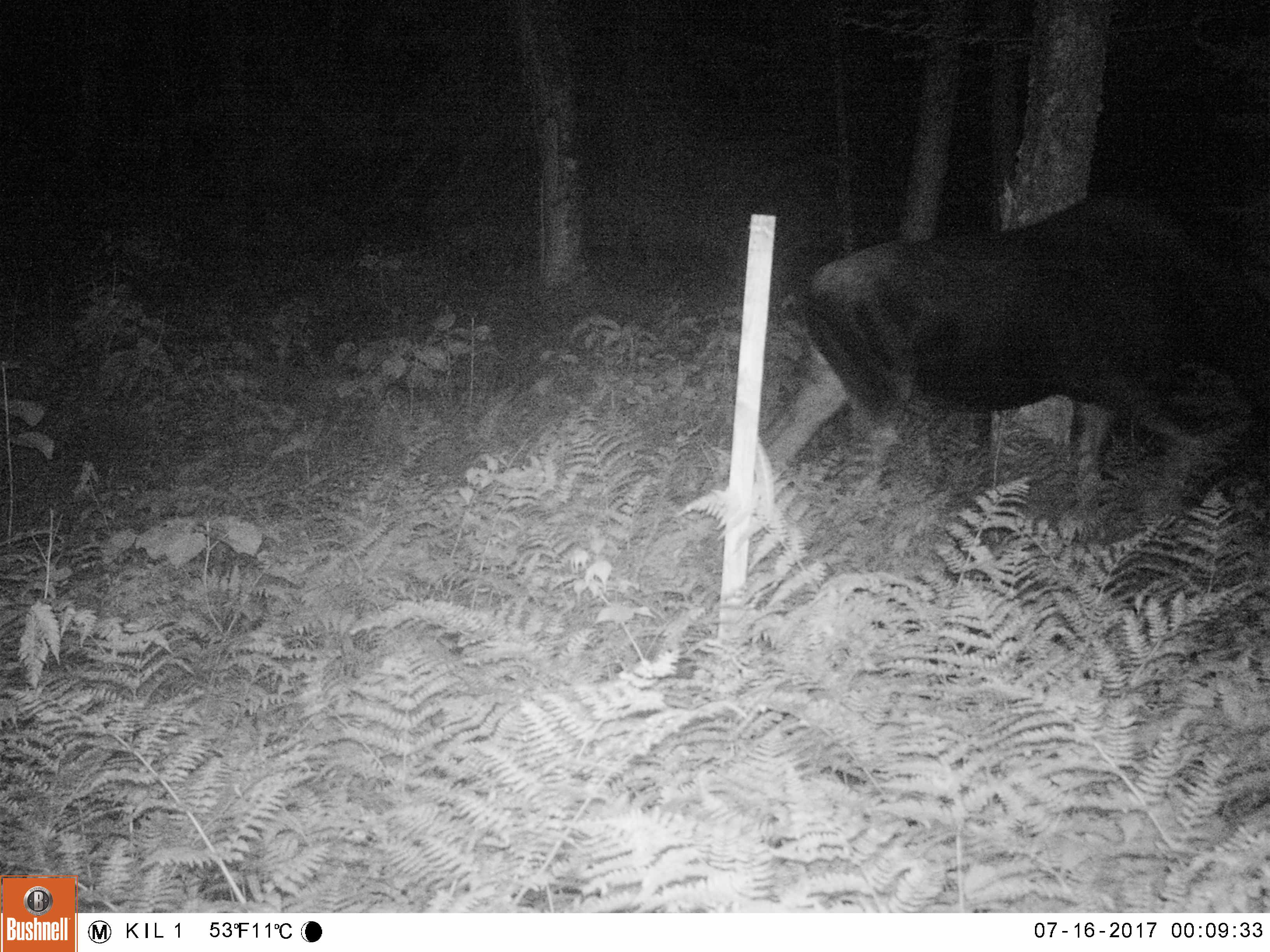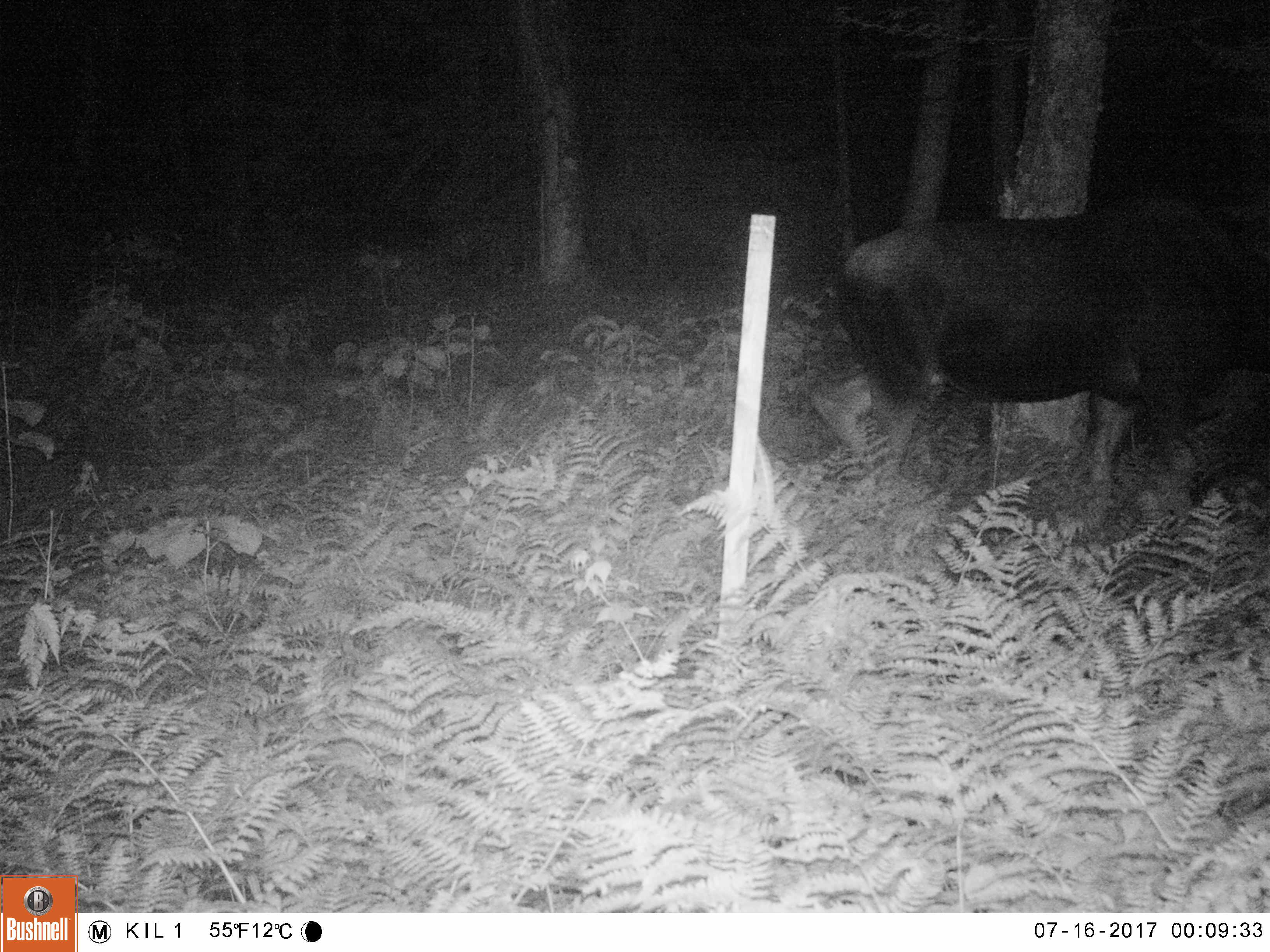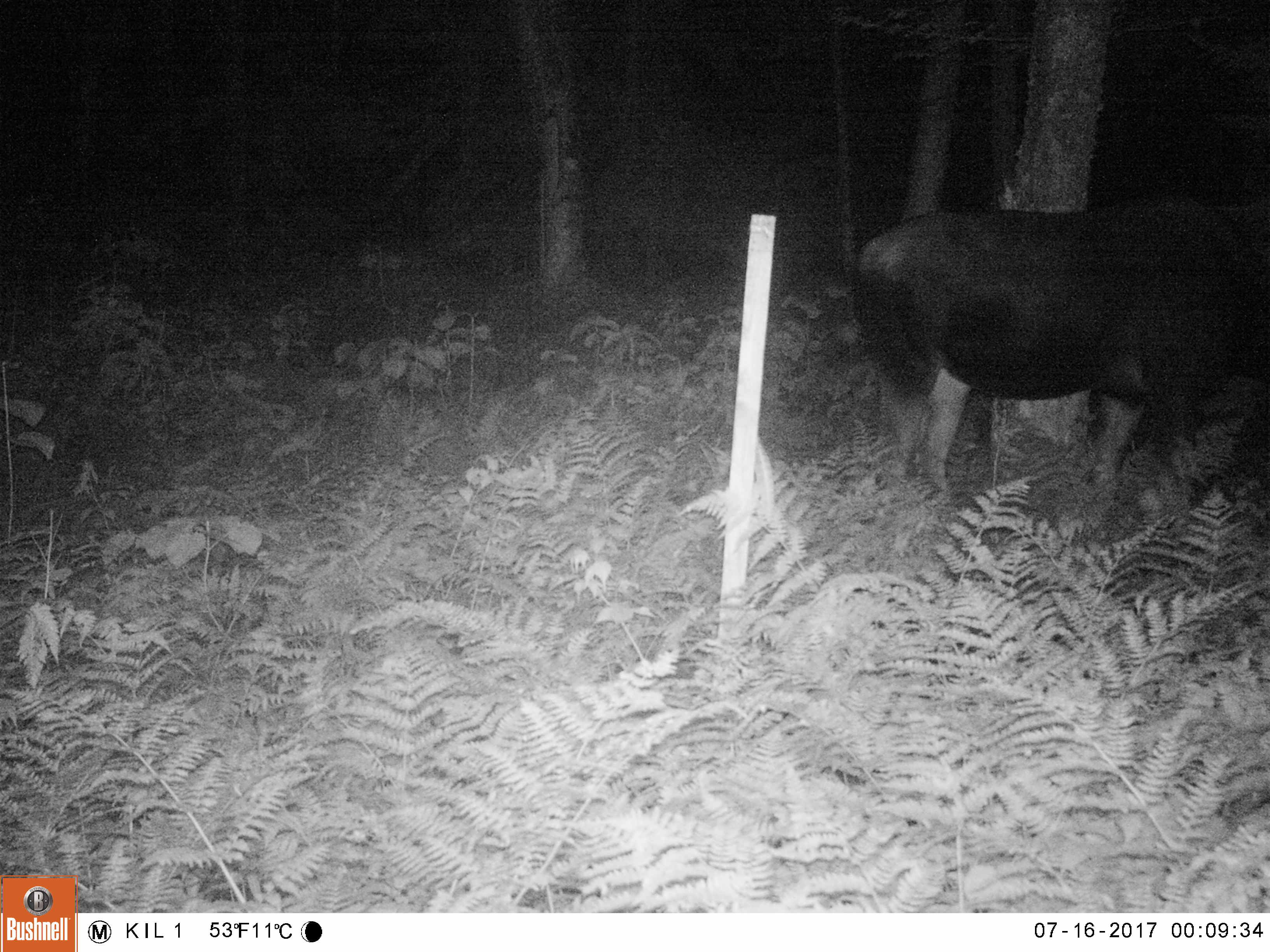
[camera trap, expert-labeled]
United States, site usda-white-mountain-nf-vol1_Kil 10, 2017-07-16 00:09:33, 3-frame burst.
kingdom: Animalia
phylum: Chordata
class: Mammalia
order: Artiodactyla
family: Cervidae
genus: Alces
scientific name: Alces alces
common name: moose